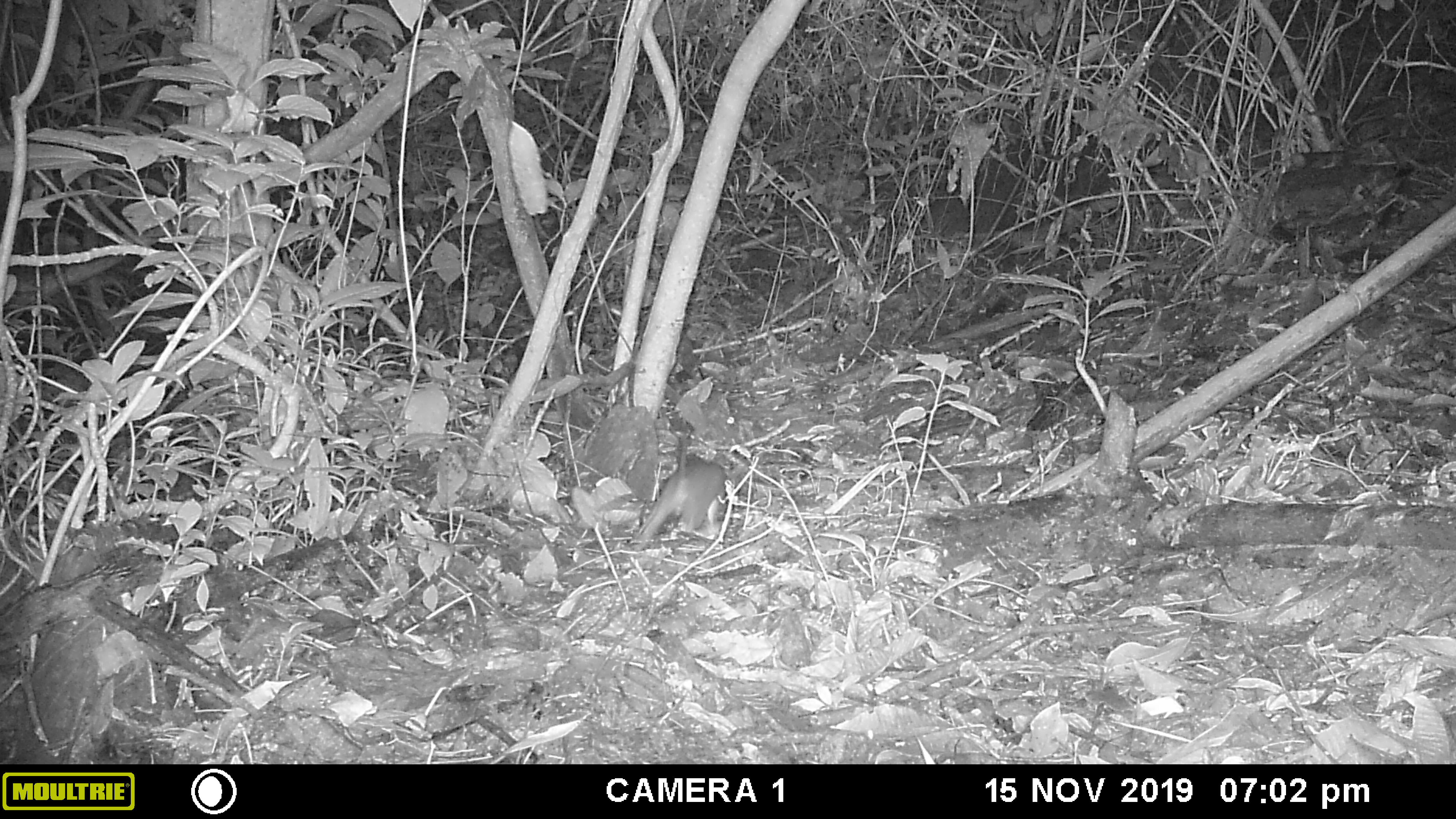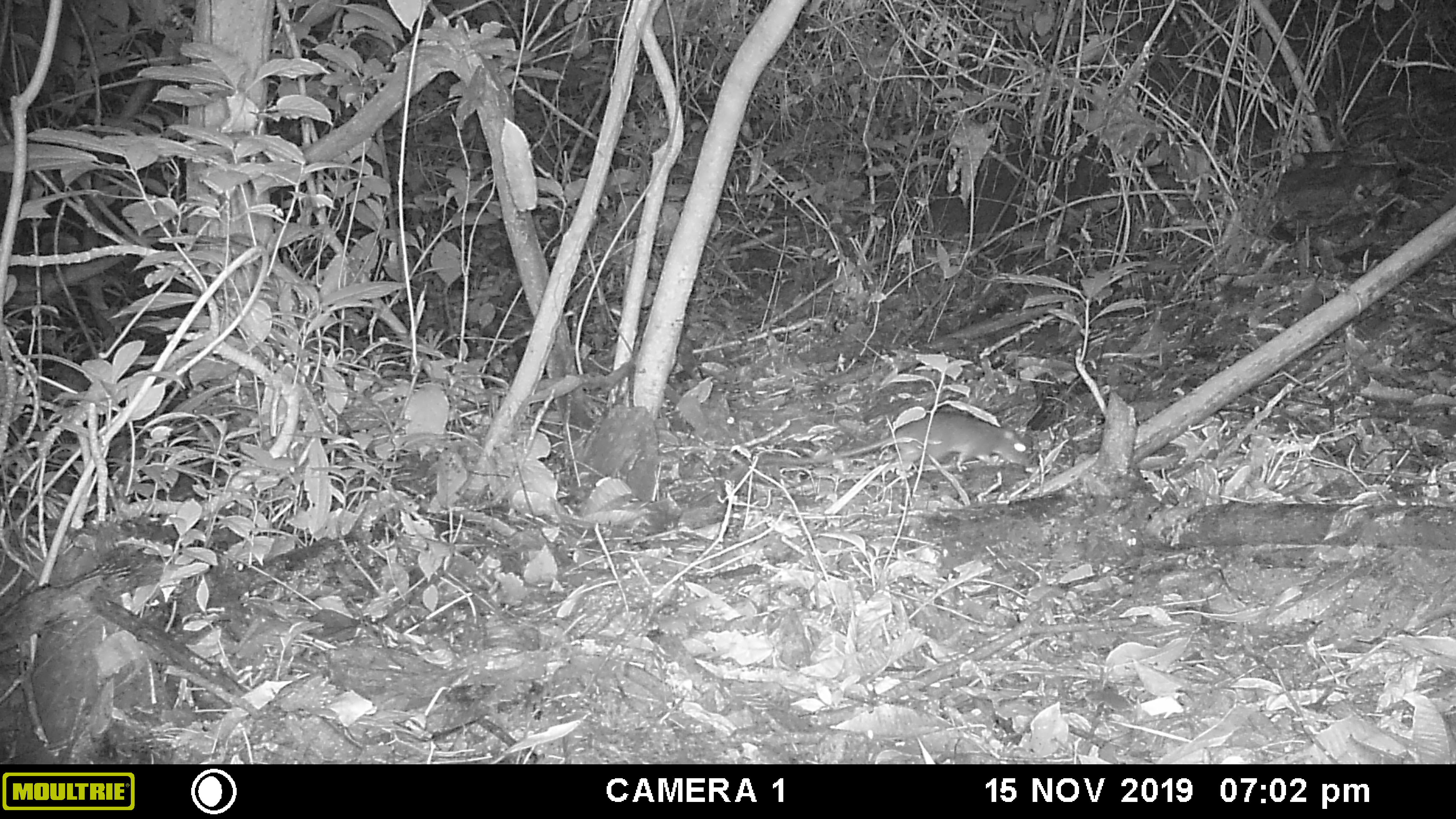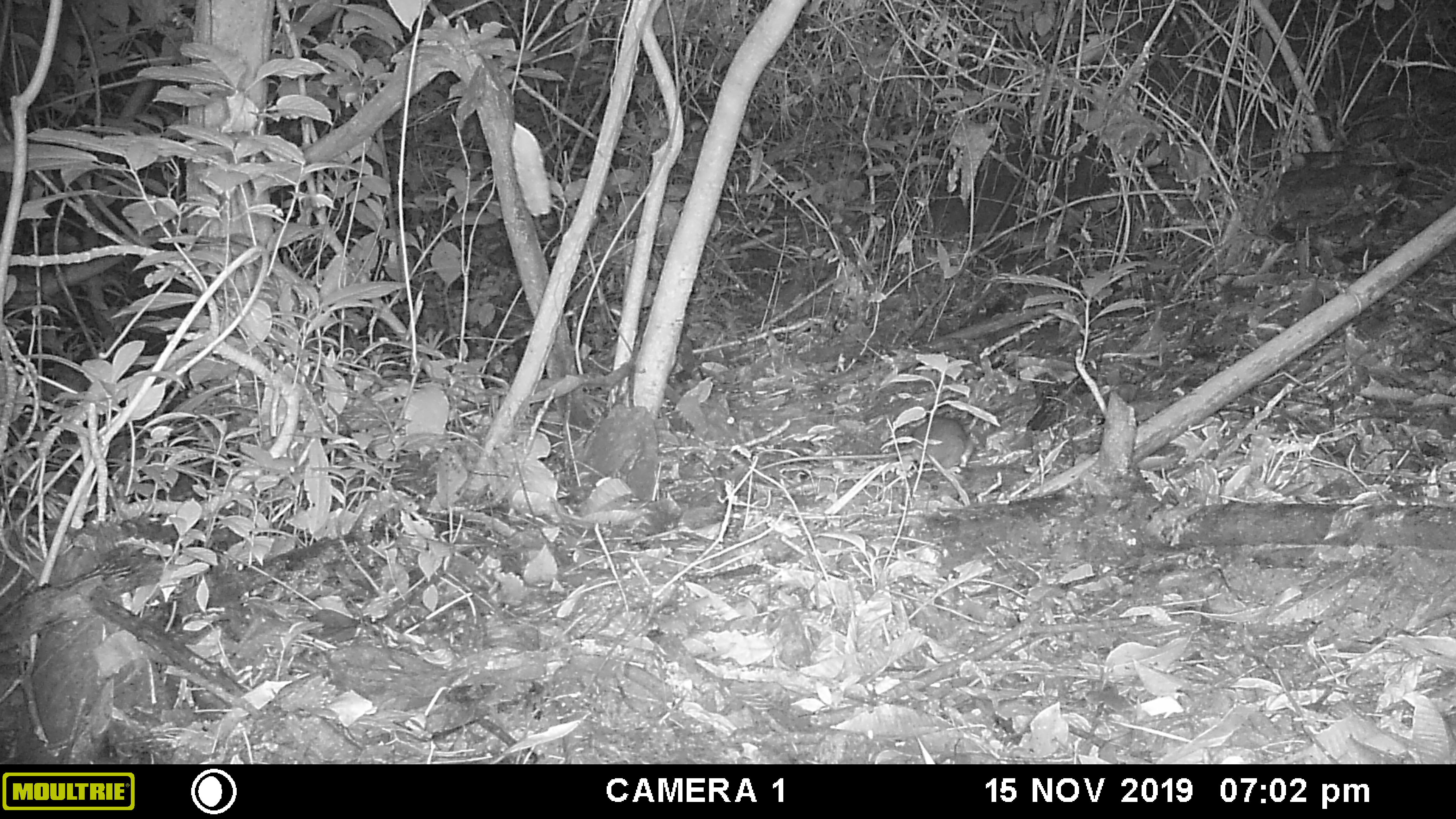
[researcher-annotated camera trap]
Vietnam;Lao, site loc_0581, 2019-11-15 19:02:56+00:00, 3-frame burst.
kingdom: Animalia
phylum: Chordata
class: Mammalia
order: Rodentia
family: Muridae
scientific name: Muridae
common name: old-world mice and rats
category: unidentified murid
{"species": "unidentified murid (old-world mice and rats) (Muridae)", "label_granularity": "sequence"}